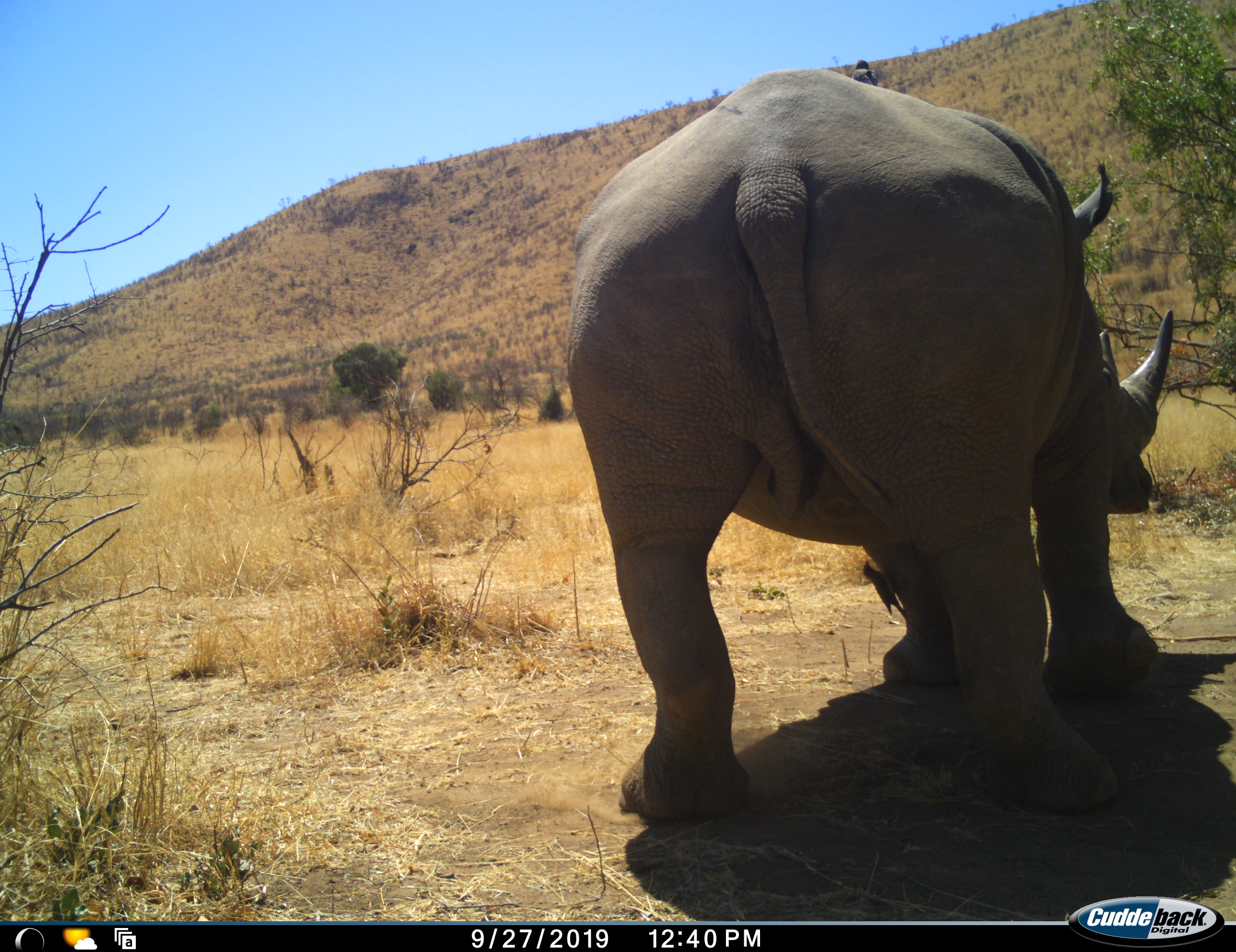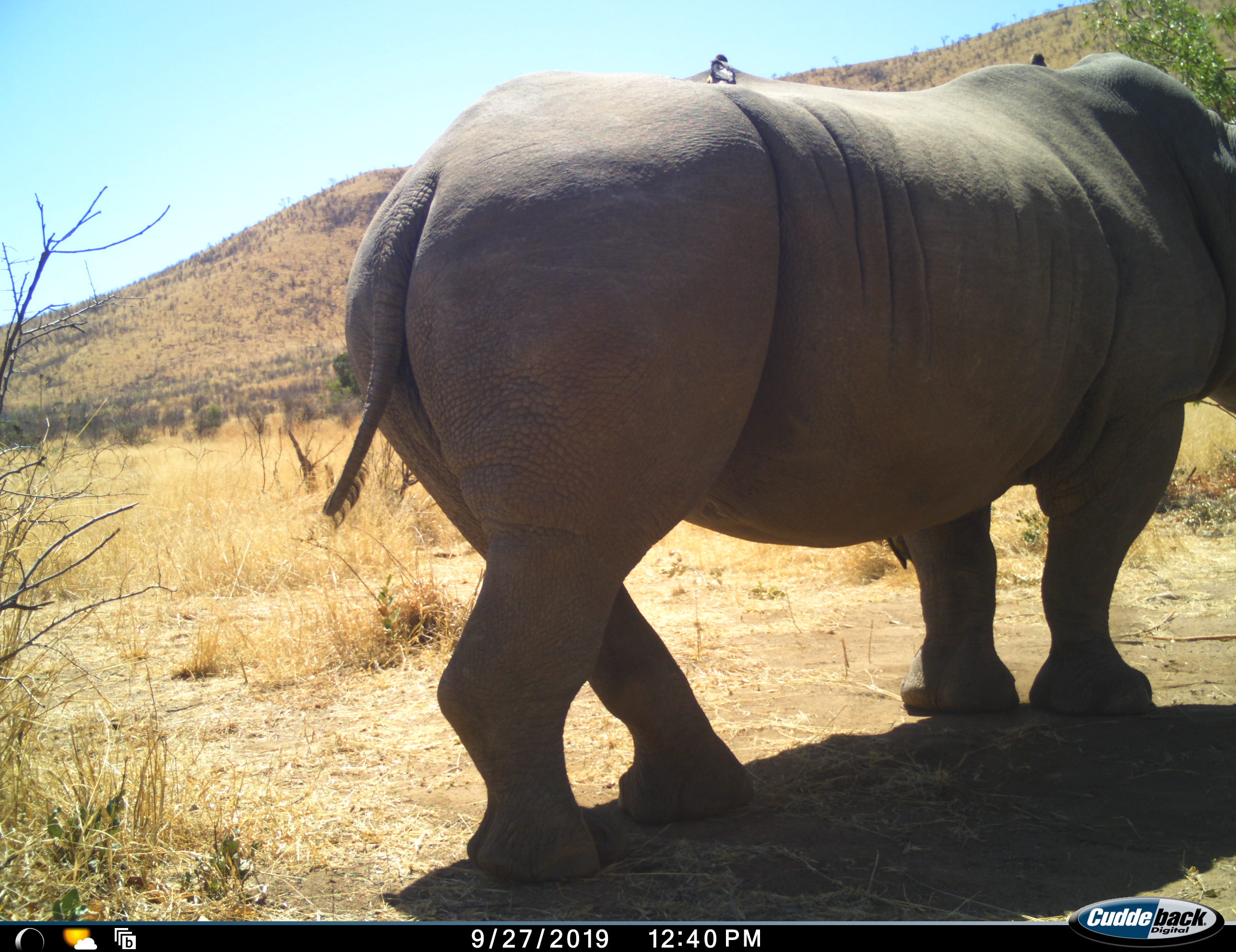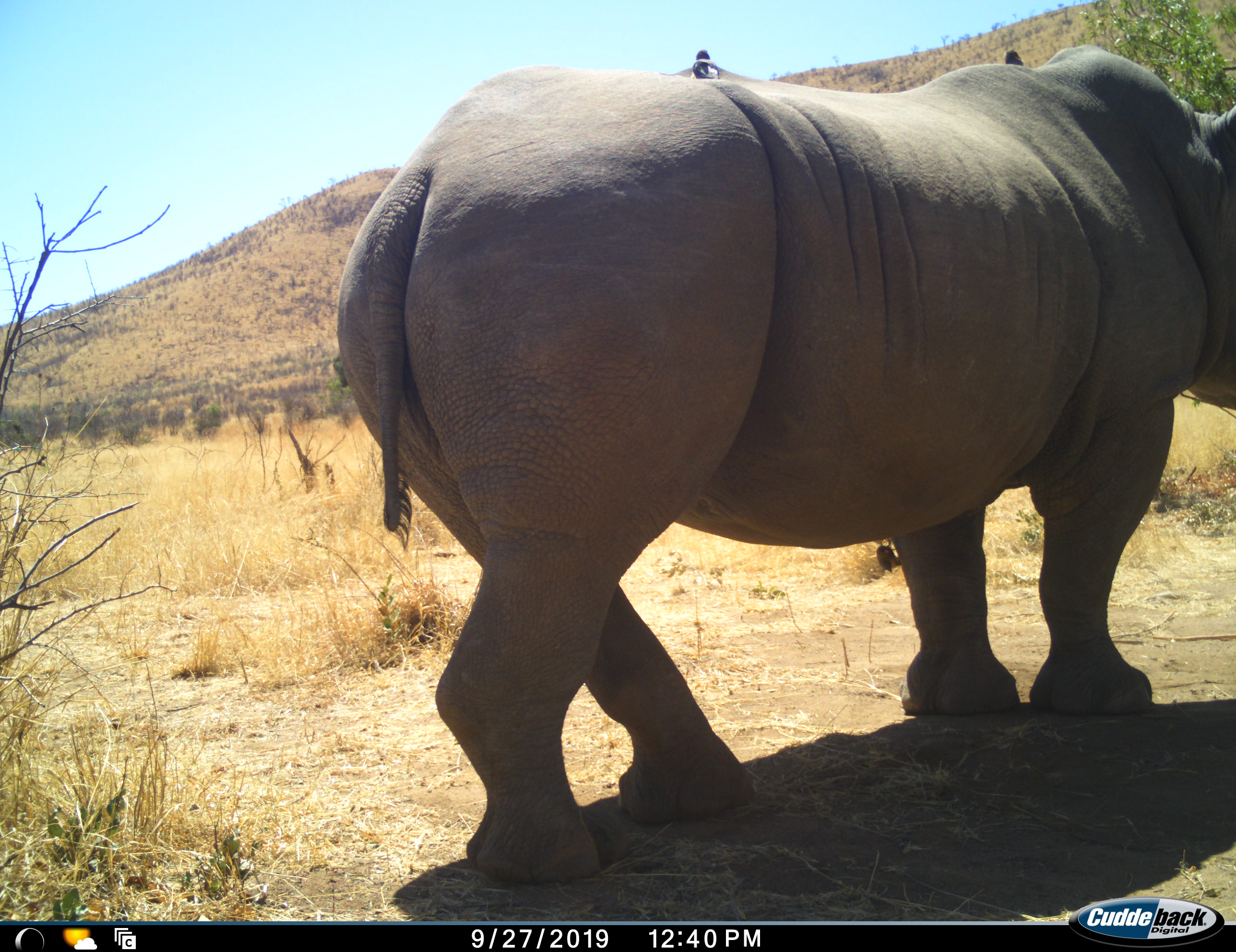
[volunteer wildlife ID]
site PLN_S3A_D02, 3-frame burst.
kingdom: Animalia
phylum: Chordata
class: Mammalia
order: Perissodactyla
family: Rhinocerotidae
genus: Ceratotherium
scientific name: Ceratotherium simum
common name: white rhinoceros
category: rhinoceroswhite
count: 1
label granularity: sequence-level